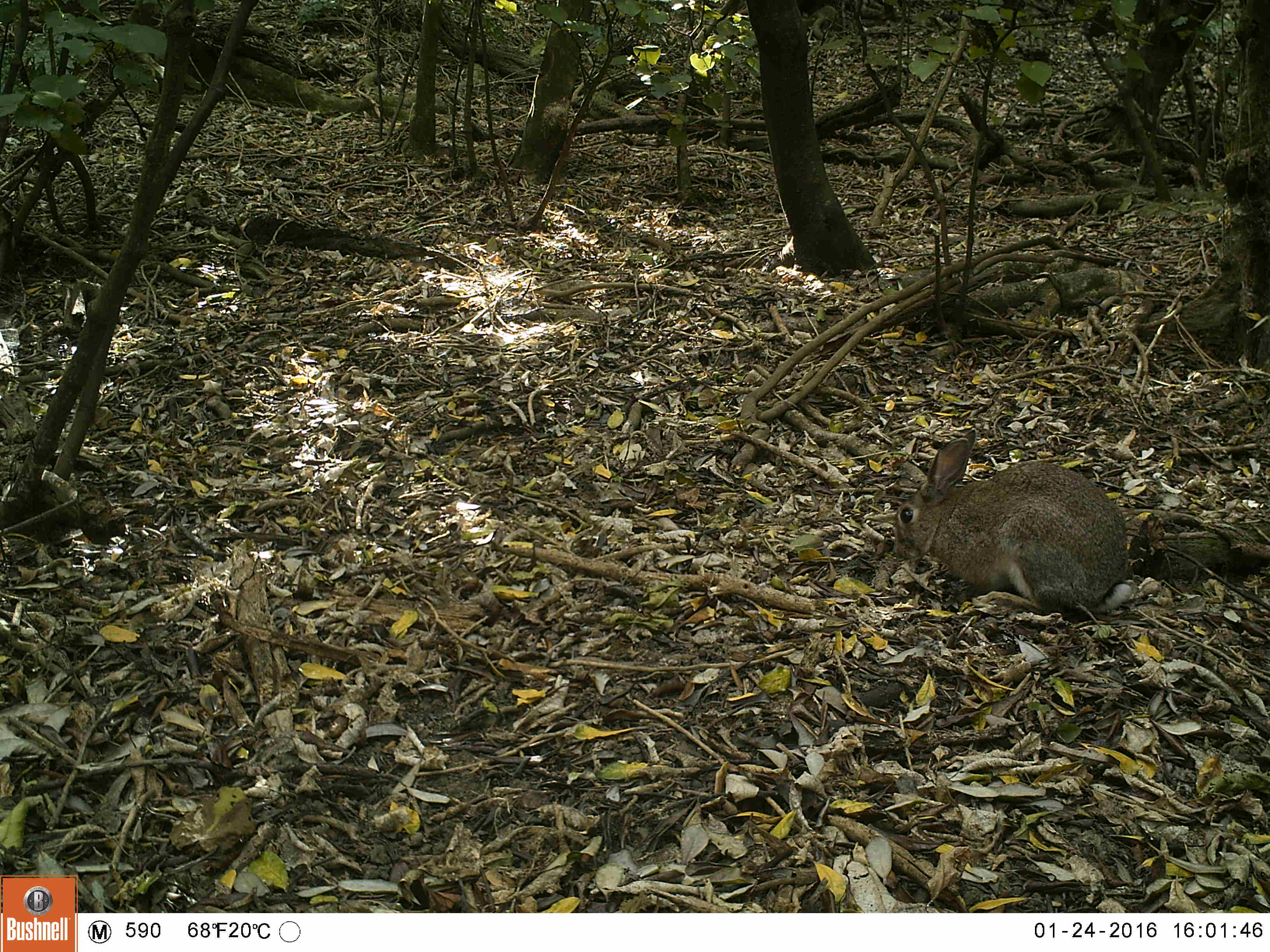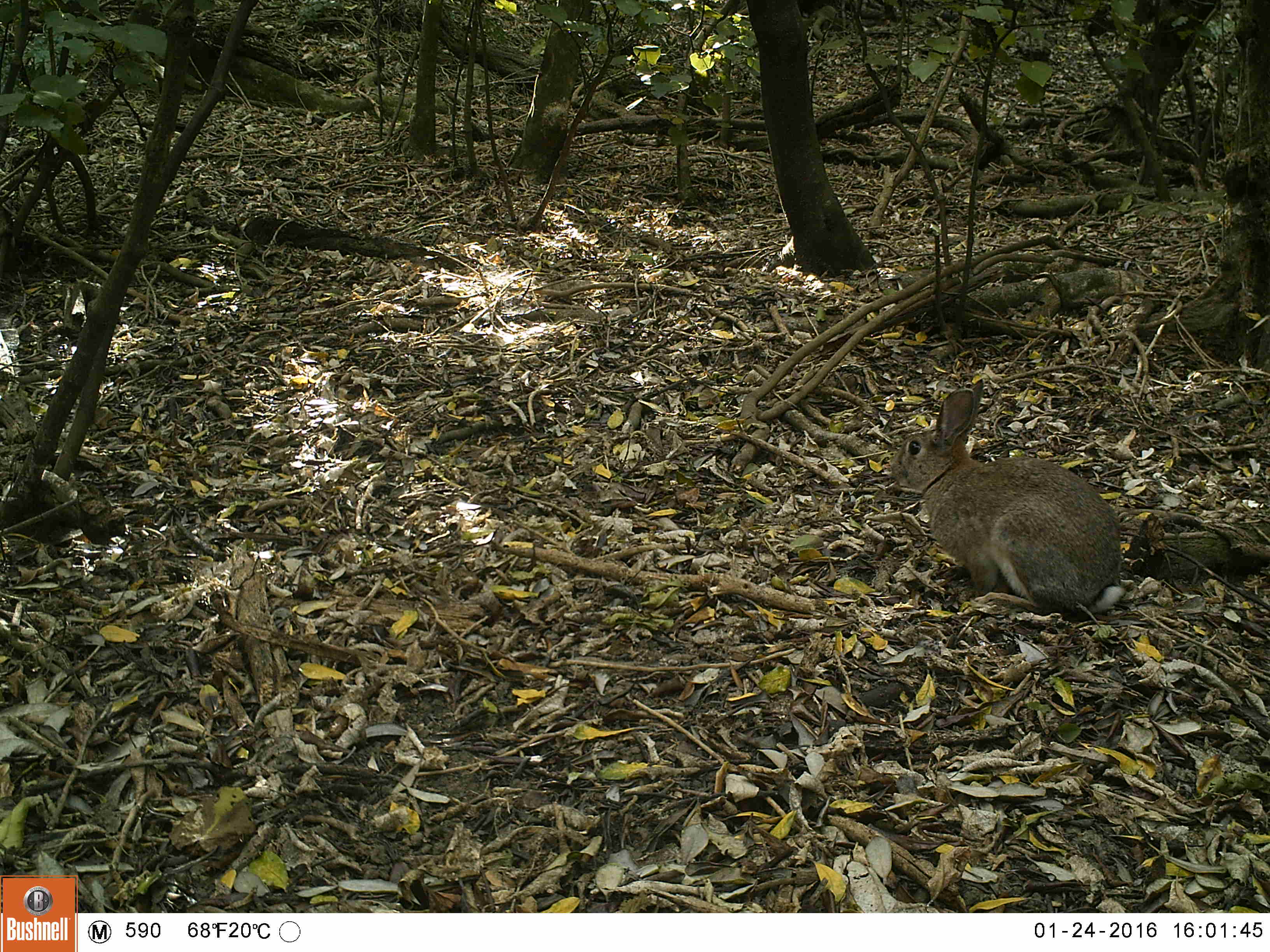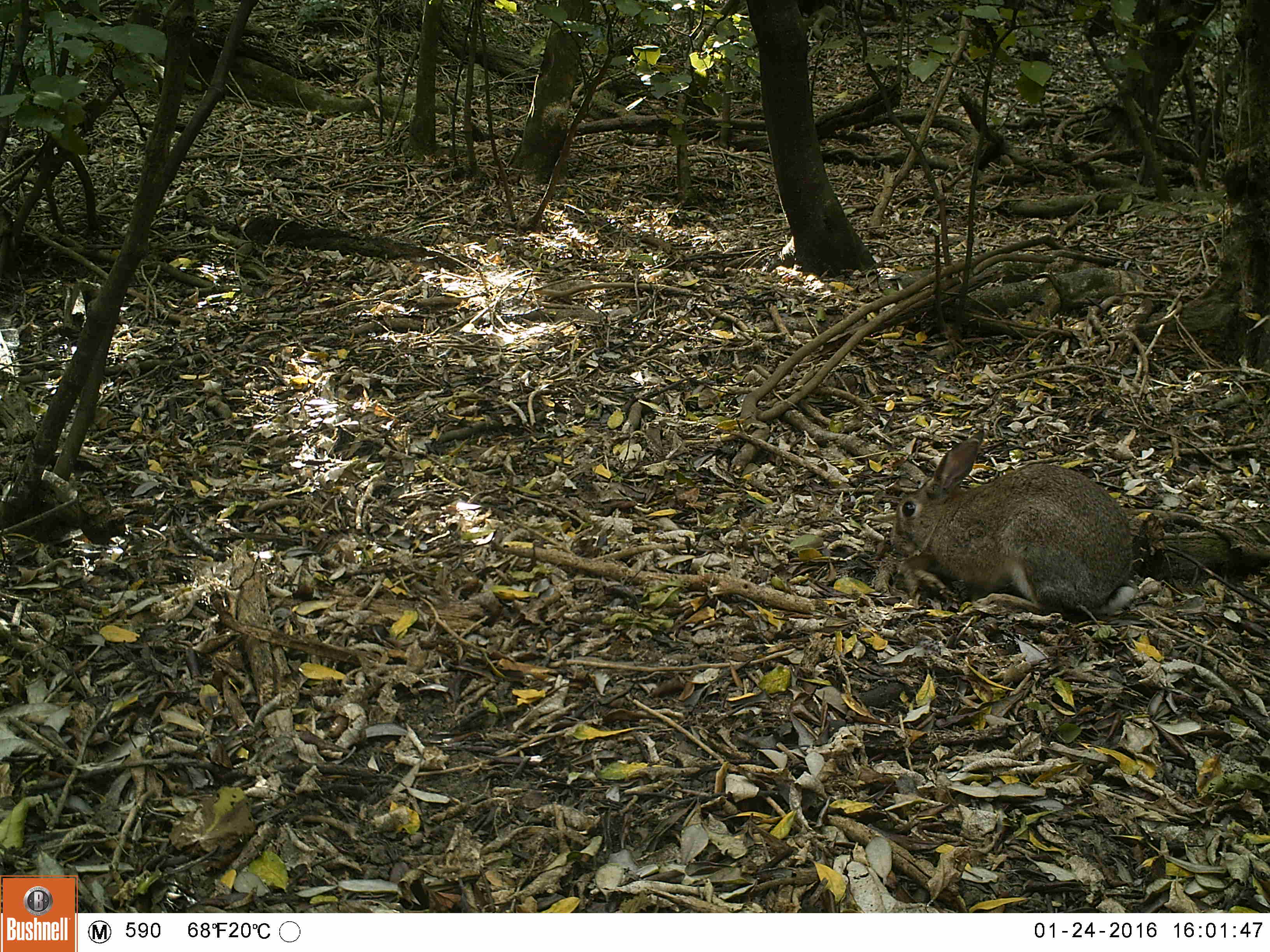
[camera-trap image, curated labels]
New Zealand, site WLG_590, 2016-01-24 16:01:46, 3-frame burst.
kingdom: Animalia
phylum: Chordata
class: Mammalia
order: Lagomorpha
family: Leporidae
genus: Oryctolagus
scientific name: Oryctolagus cuniculus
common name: european rabbit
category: rabbit